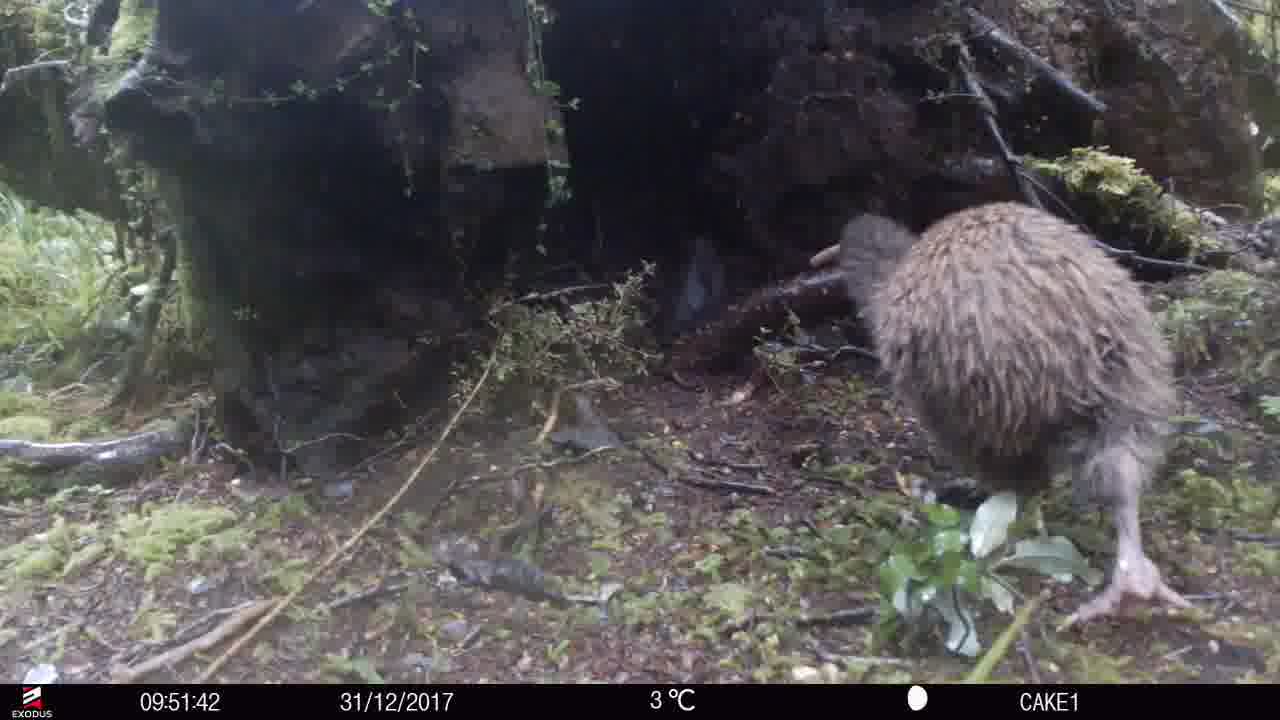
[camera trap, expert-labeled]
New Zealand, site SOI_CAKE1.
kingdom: Animalia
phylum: Chordata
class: Aves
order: Apterygiformes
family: Apterygidae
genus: Apteryx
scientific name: Apteryx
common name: kiwi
Kiwi (Apteryx).